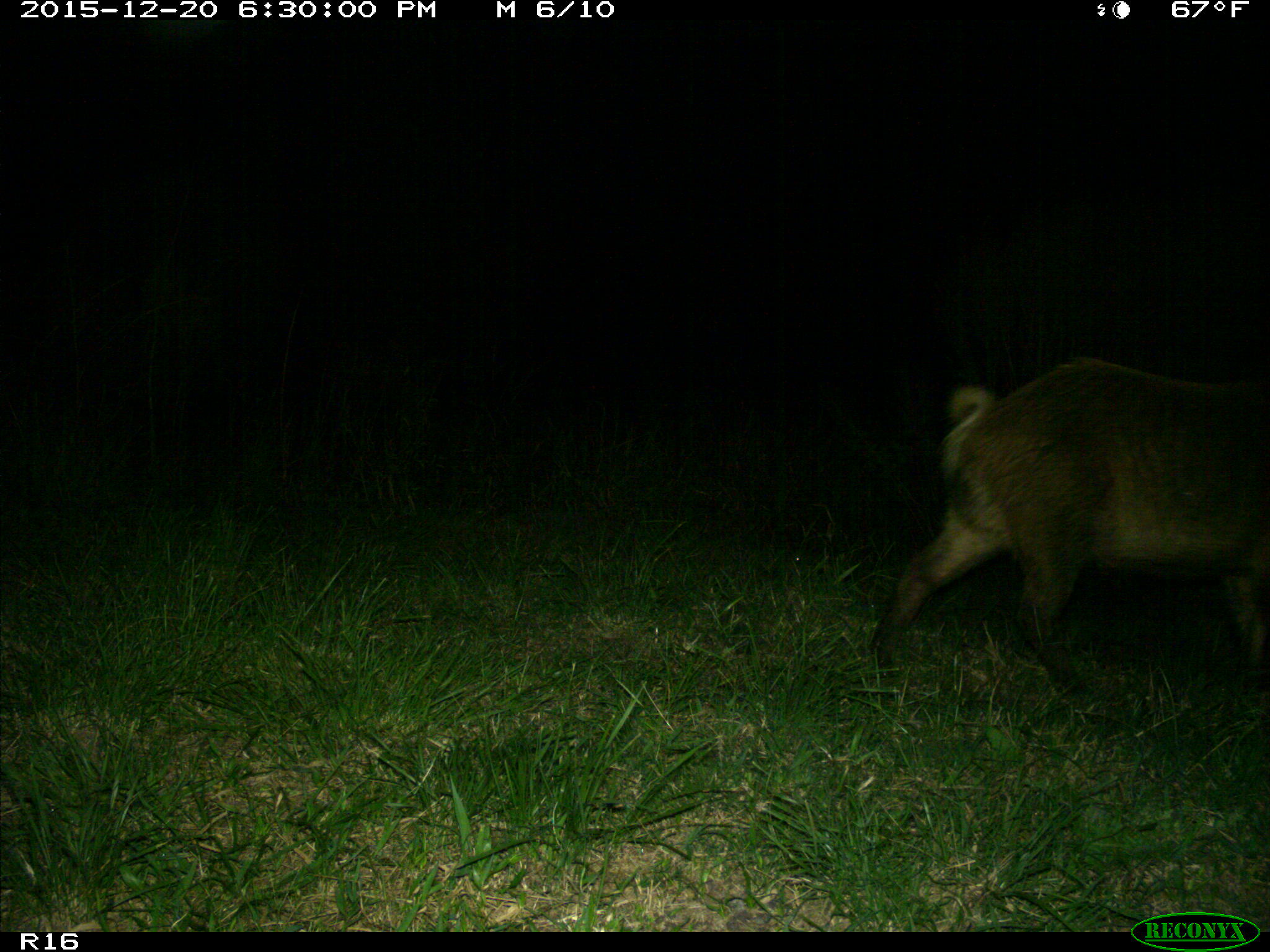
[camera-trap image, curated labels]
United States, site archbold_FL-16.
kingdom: Animalia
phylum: Chordata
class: Mammalia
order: Artiodactyla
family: Suidae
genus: Sus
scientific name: Sus scrofa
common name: wild boar